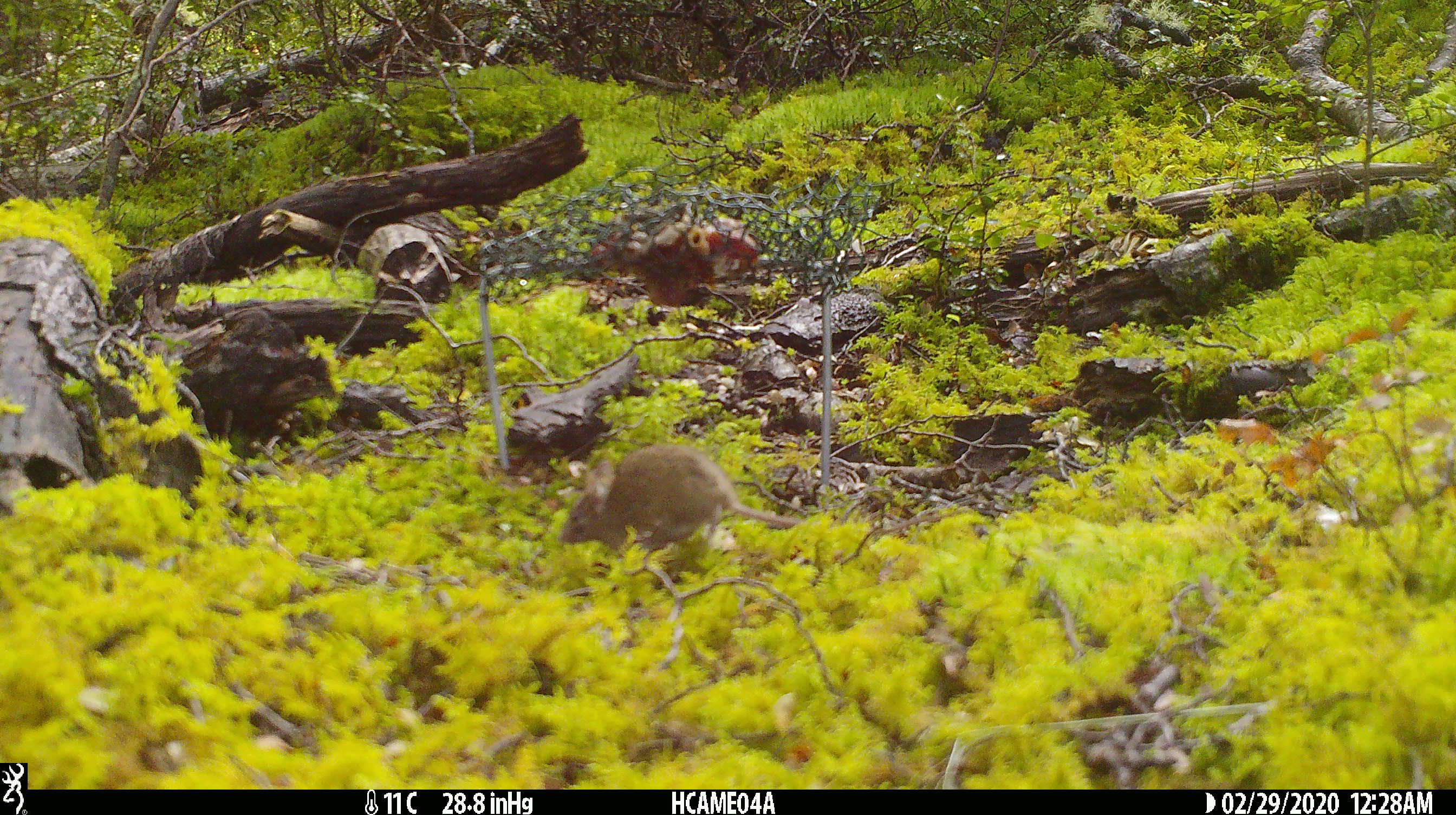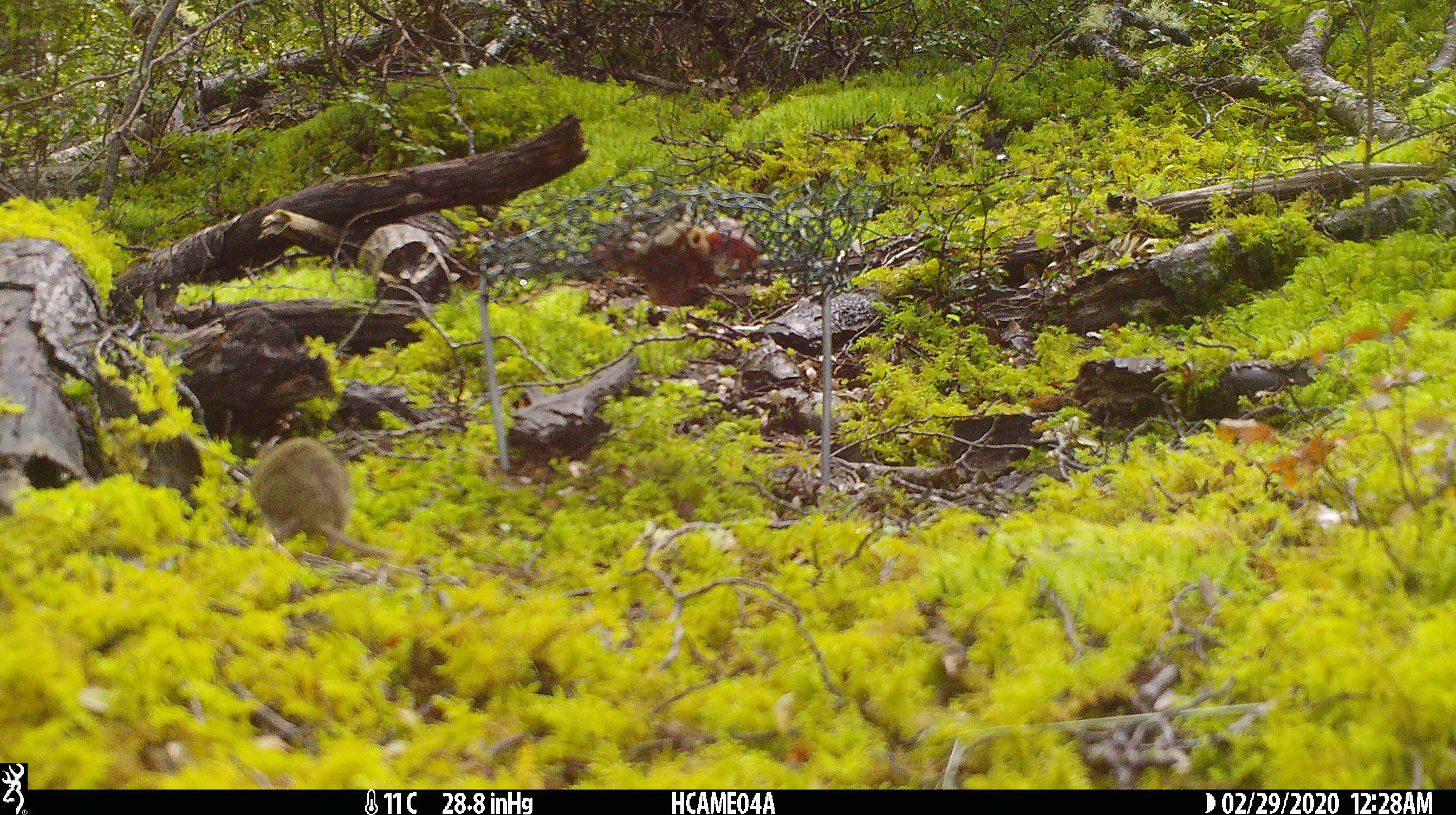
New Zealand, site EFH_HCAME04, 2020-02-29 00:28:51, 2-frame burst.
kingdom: Animalia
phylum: Chordata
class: Mammalia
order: Rodentia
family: Muridae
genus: Mus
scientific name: Mus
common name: mouse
Mouse (Mus).